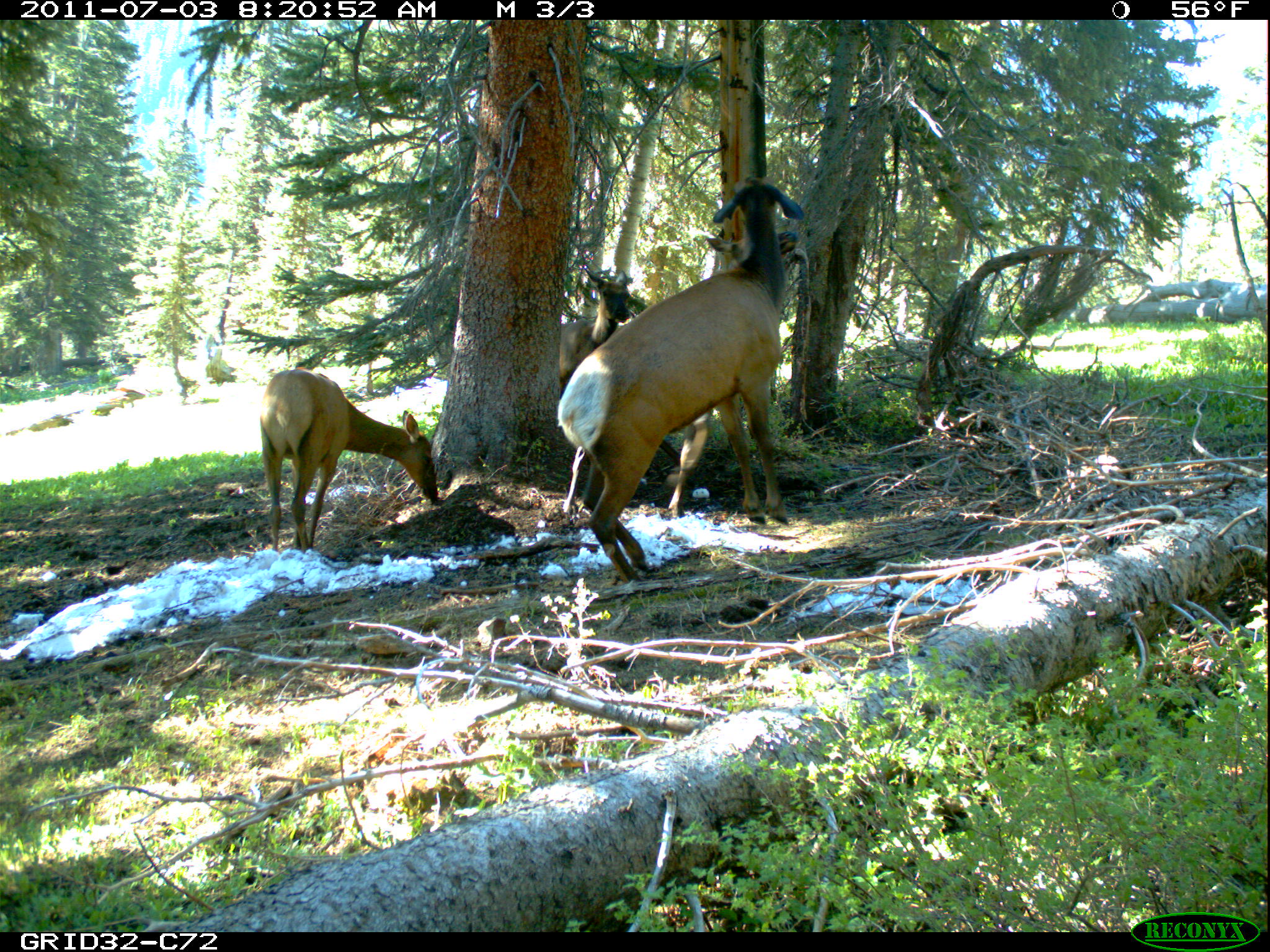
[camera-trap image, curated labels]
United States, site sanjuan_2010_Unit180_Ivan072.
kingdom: Animalia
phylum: Chordata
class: Mammalia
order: Artiodactyla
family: Cervidae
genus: Cervus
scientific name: Cervus elaphus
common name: red deer